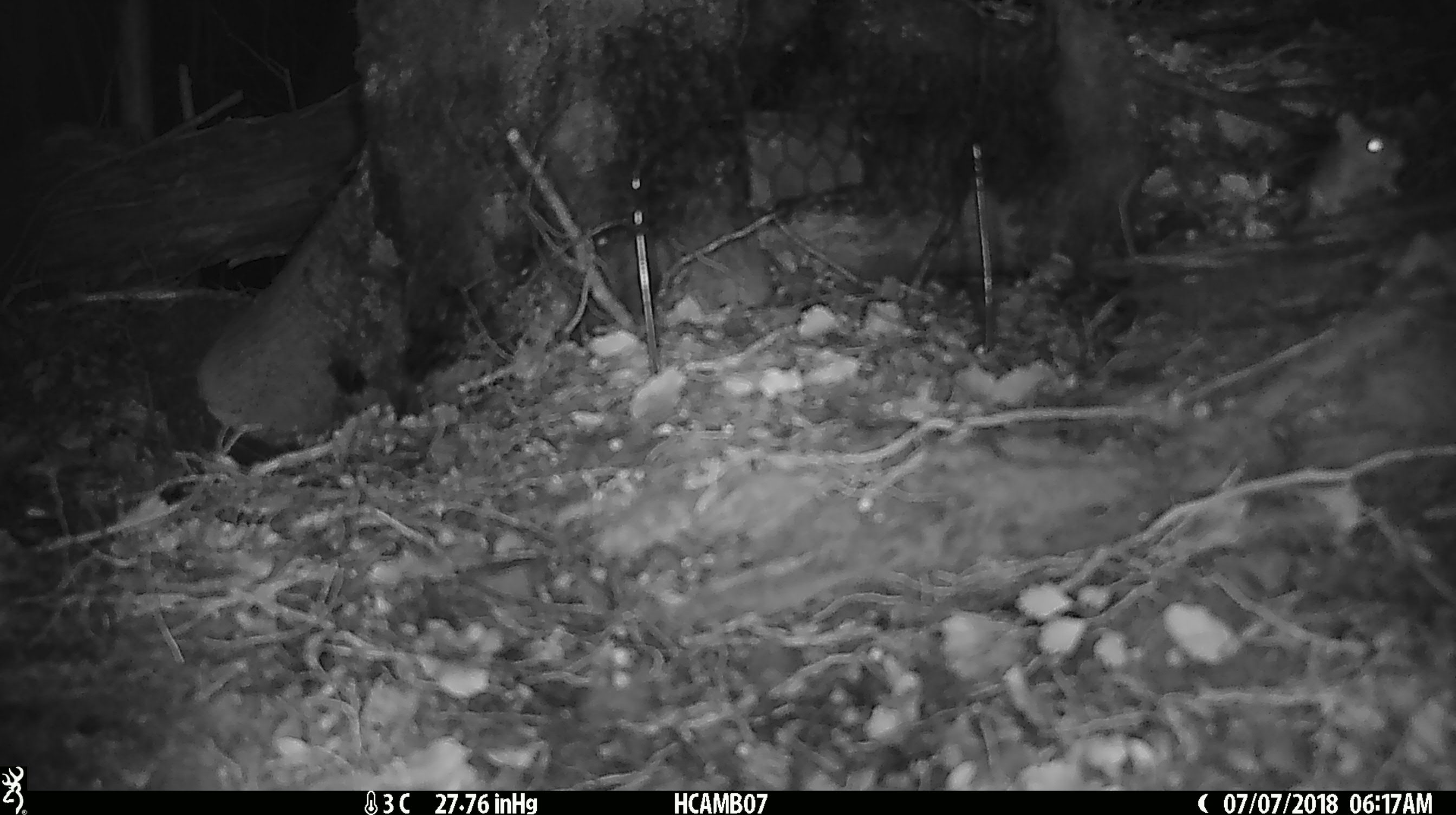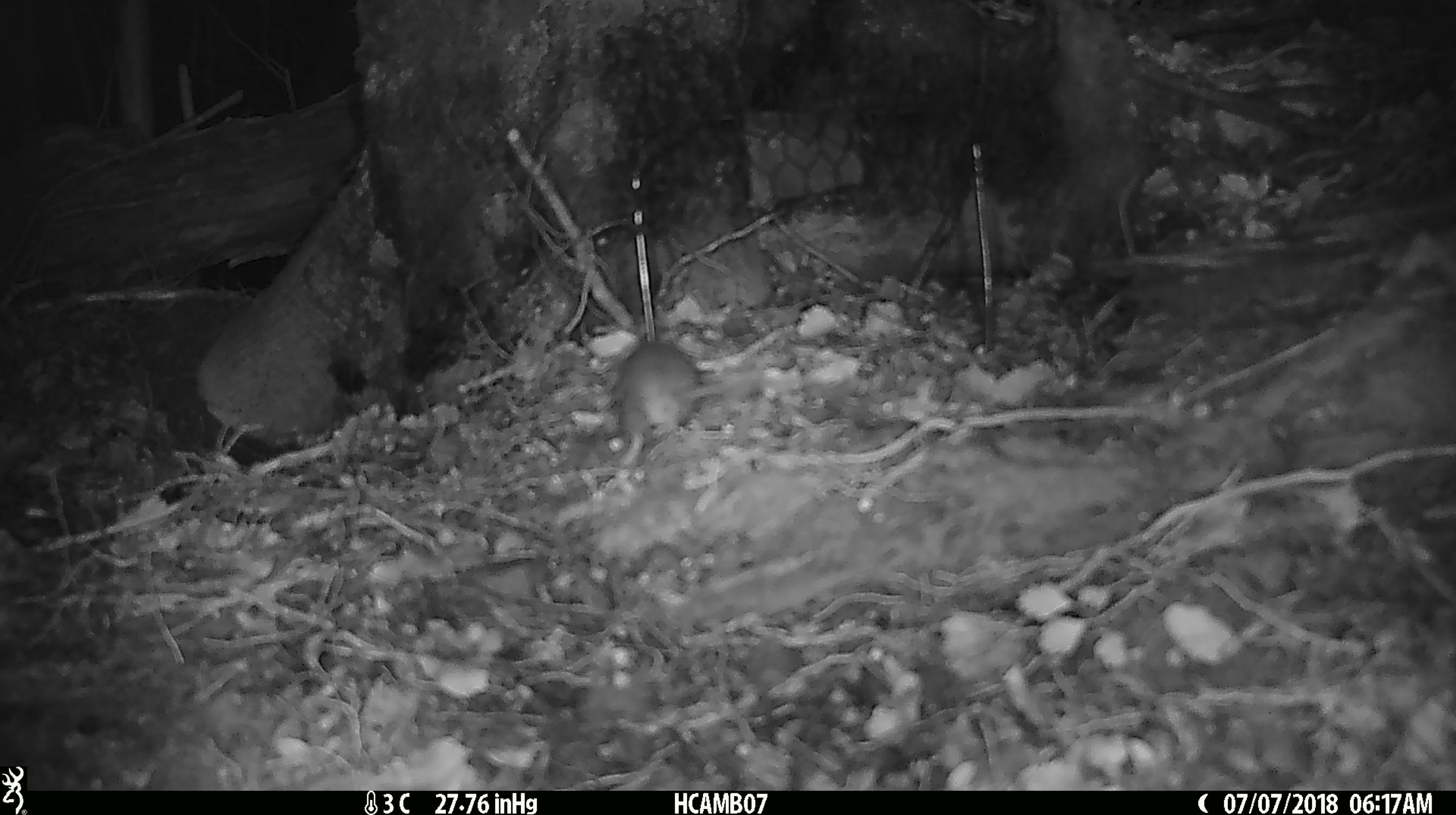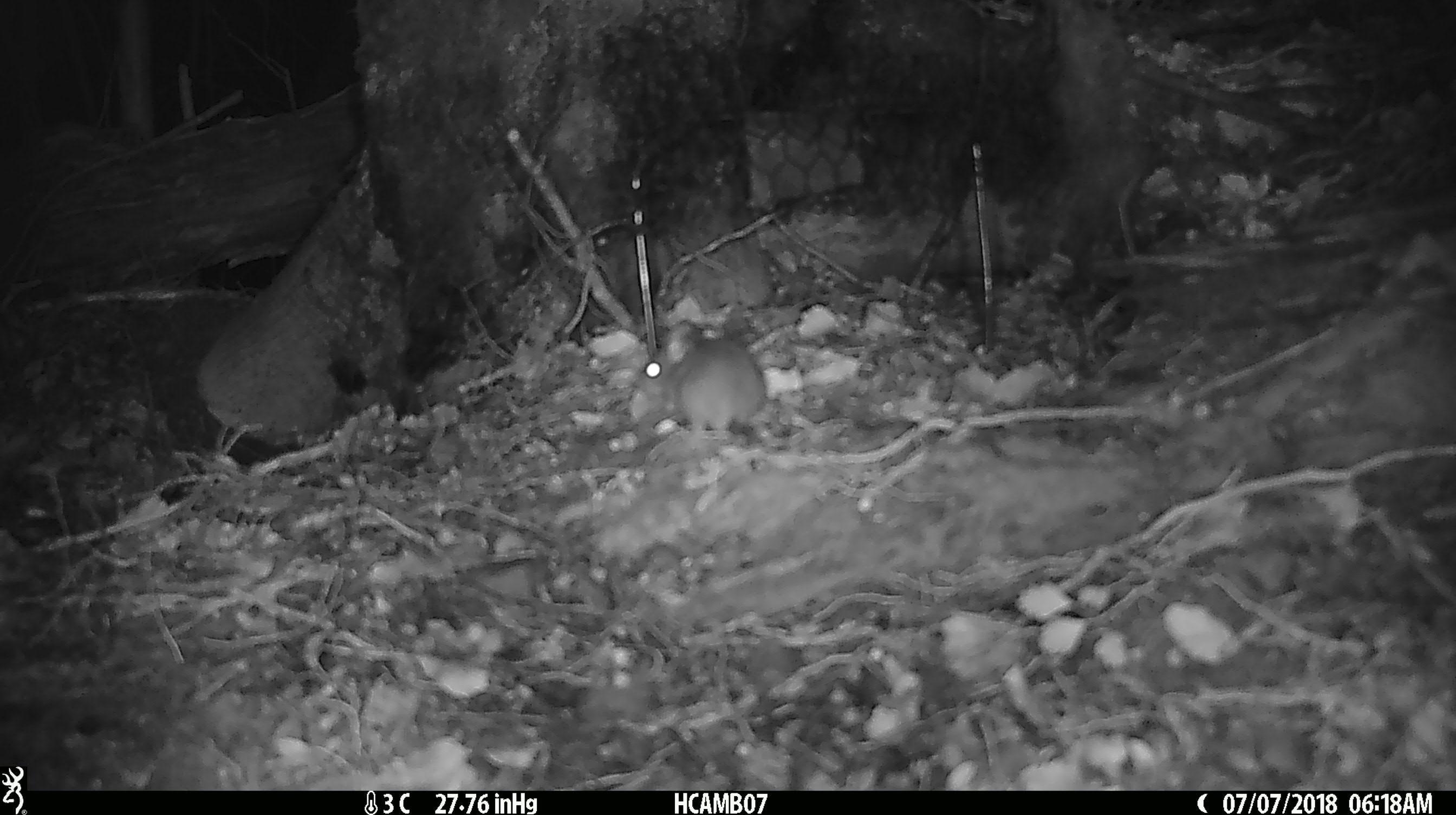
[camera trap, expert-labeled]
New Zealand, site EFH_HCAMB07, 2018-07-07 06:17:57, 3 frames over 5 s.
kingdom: Animalia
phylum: Chordata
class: Mammalia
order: Rodentia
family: Muridae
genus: Mus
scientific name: Mus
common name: mouse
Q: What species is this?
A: Mouse (Mus).